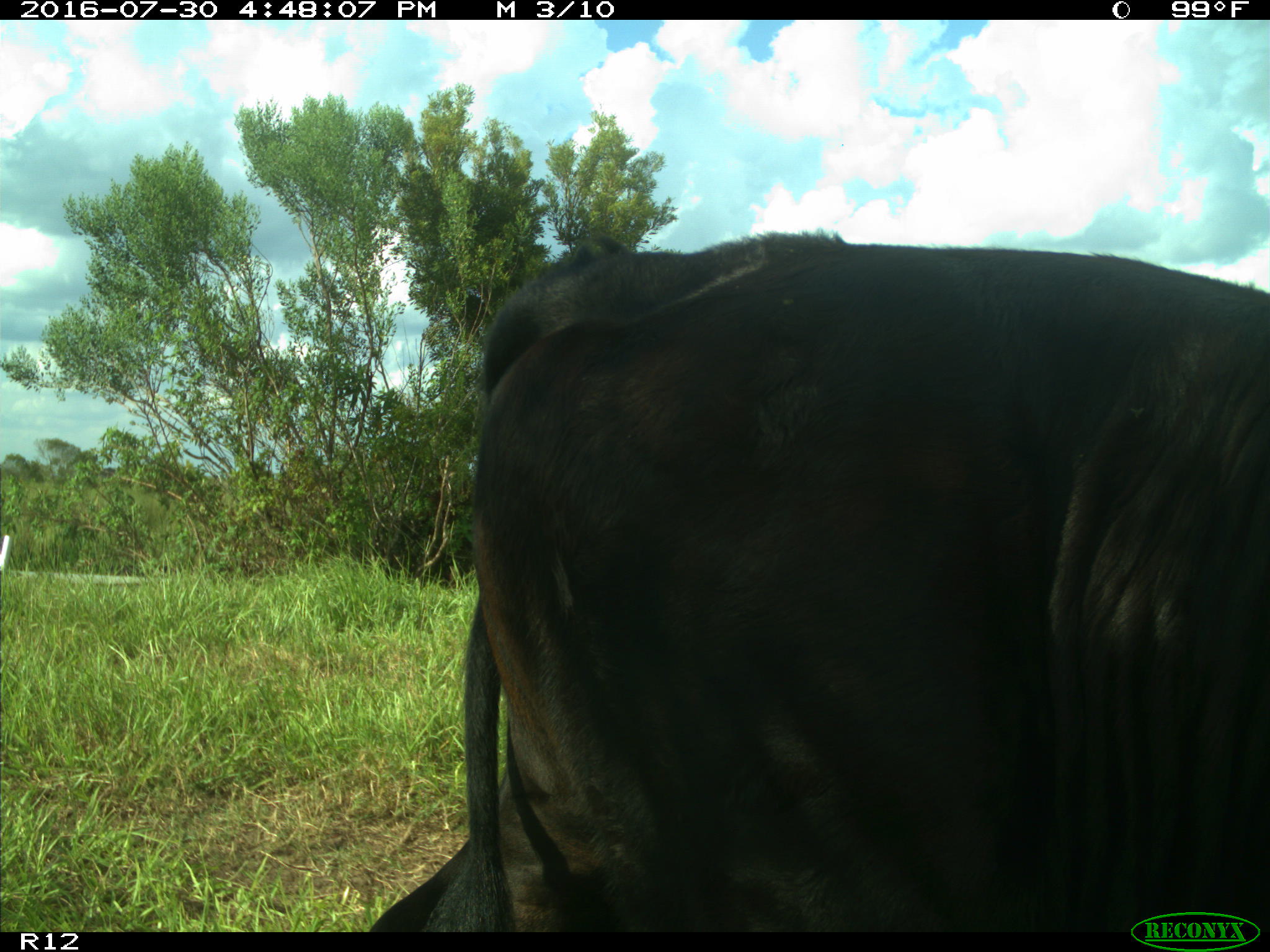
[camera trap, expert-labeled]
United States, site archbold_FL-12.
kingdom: Animalia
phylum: Chordata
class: Mammalia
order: Artiodactyla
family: Bovidae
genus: Bos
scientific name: Bos taurus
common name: domestic cow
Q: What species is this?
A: Bos taurus (domestic cow).